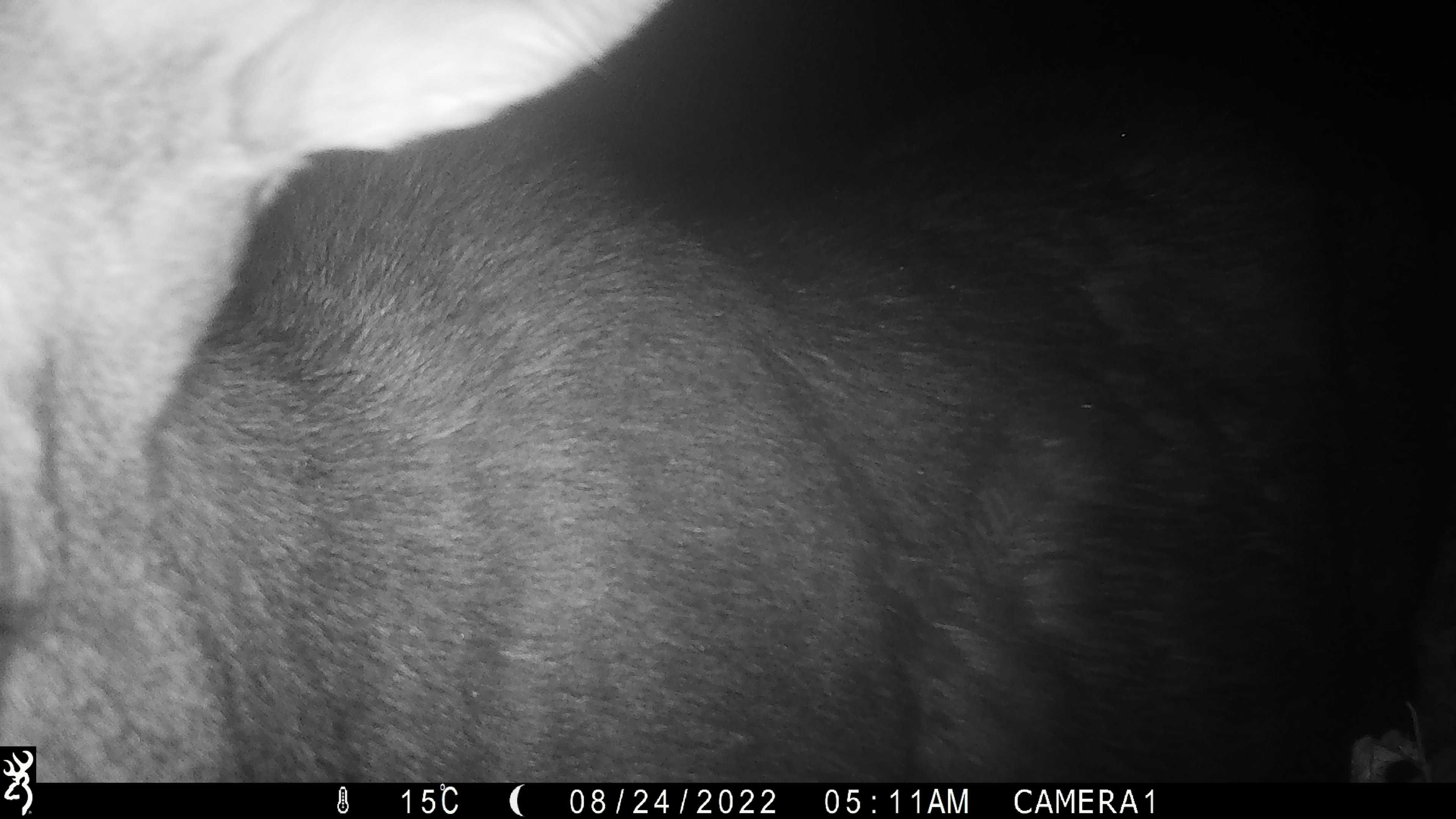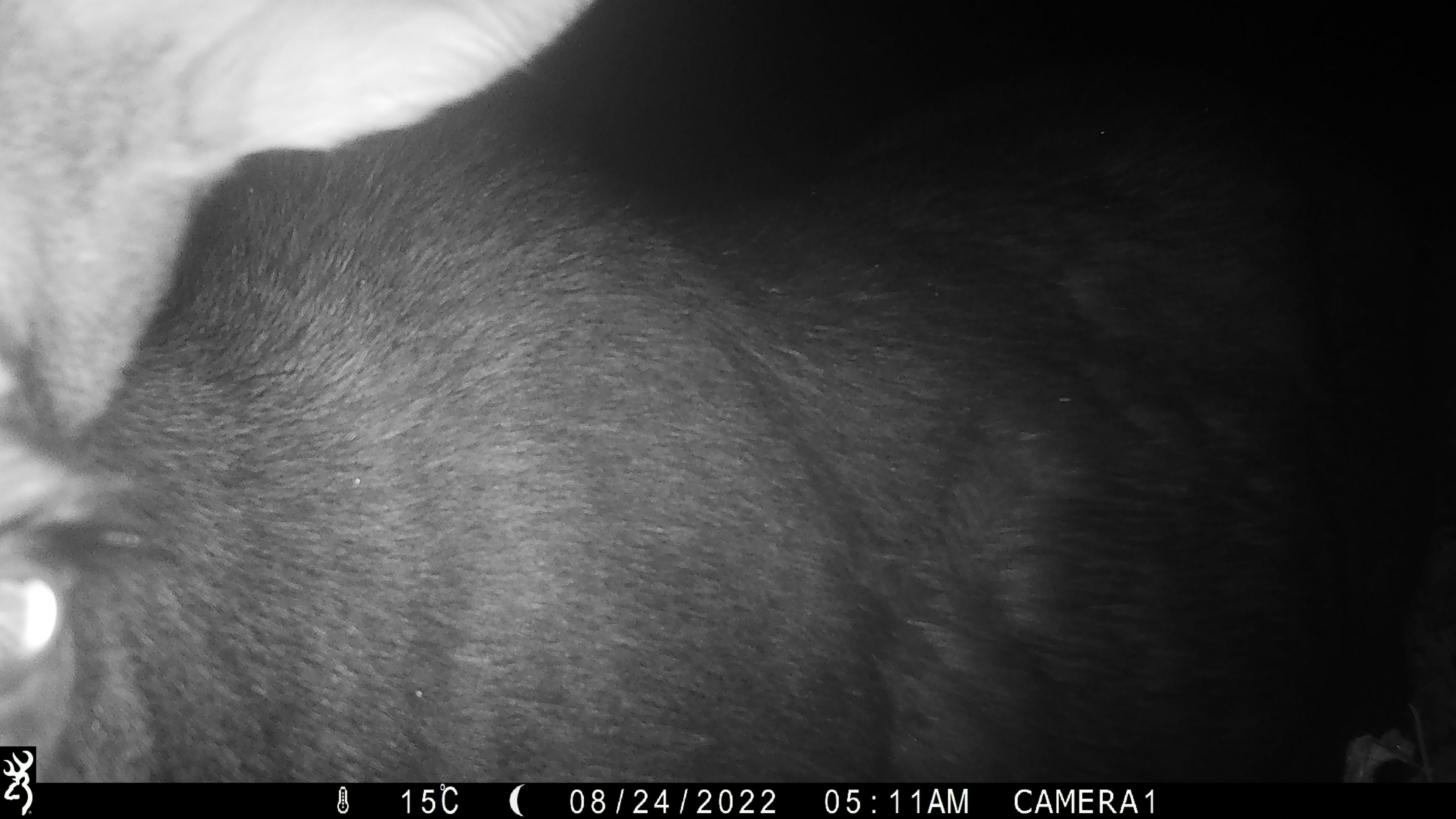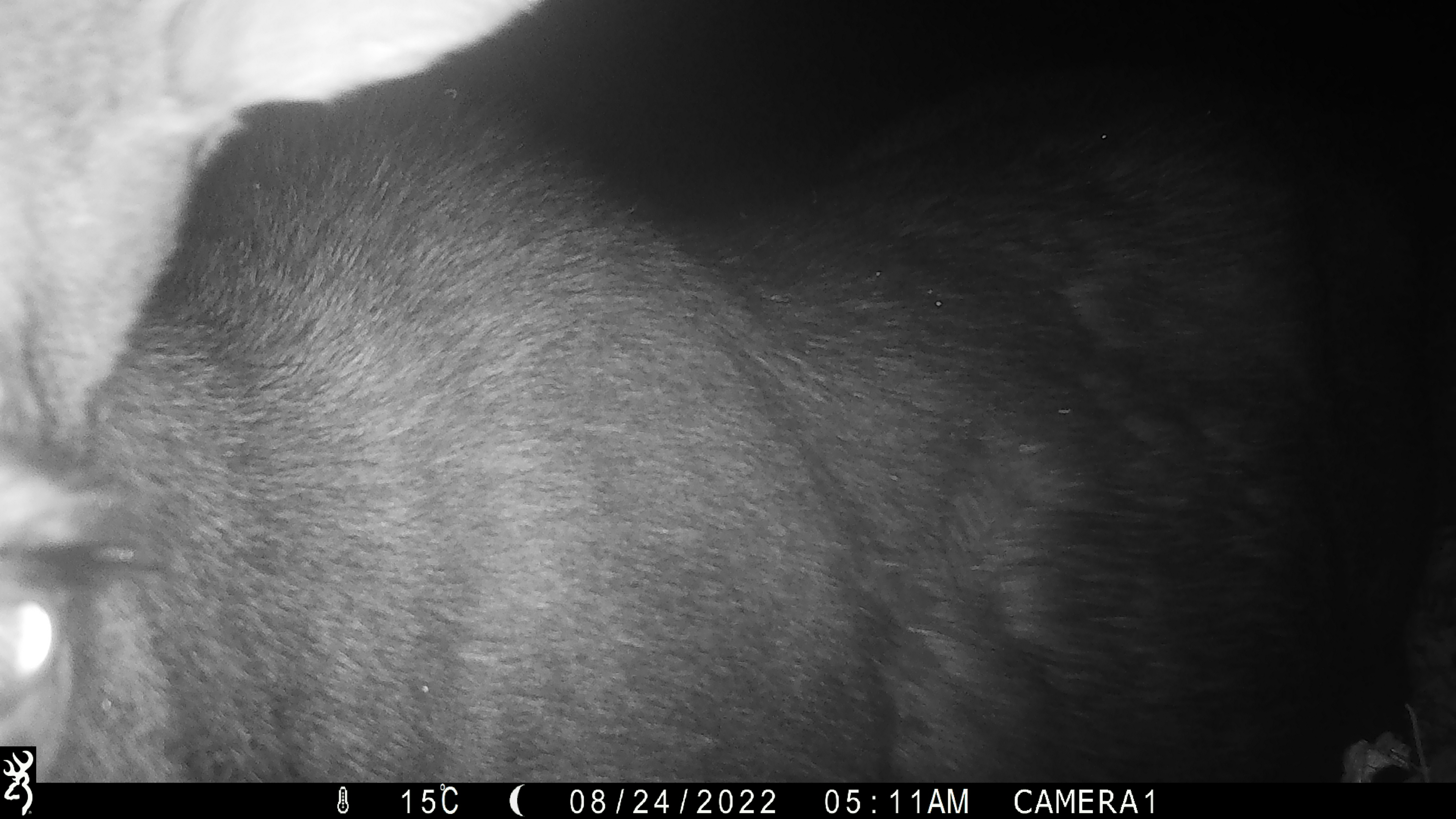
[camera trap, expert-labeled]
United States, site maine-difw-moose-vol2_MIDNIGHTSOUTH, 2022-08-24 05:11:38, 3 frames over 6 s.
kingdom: Animalia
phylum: Chordata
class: Mammalia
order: Artiodactyla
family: Cervidae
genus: Alces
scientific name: Alces alces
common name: moose